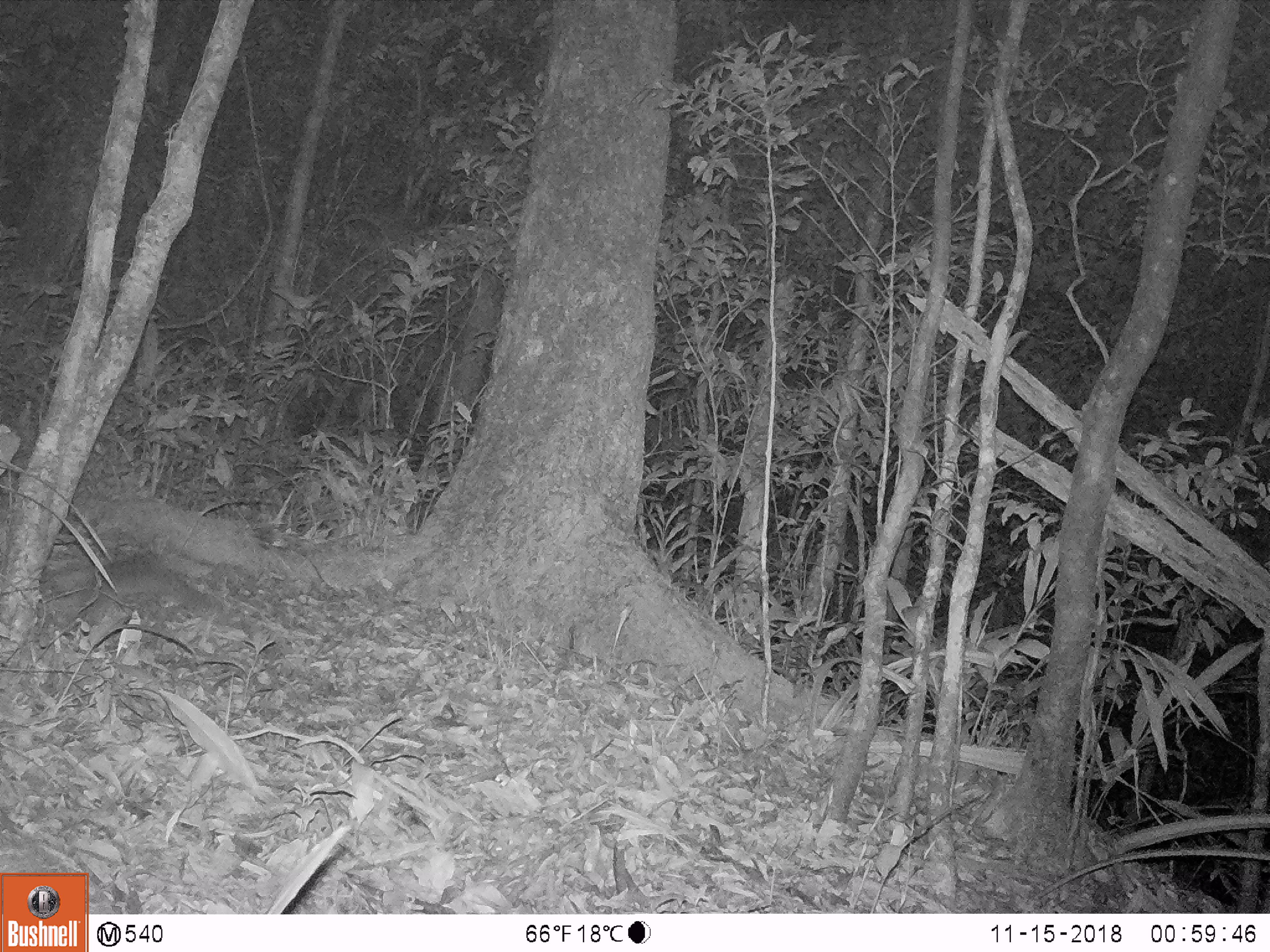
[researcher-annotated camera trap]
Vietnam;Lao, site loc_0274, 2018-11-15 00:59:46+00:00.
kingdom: Animalia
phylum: Chordata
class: Mammalia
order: Carnivora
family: Mustelidae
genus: Melogale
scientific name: Melogale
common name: ferret badger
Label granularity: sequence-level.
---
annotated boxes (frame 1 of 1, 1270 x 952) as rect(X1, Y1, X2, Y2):
ferret badger: rect(93, 556, 224, 621)